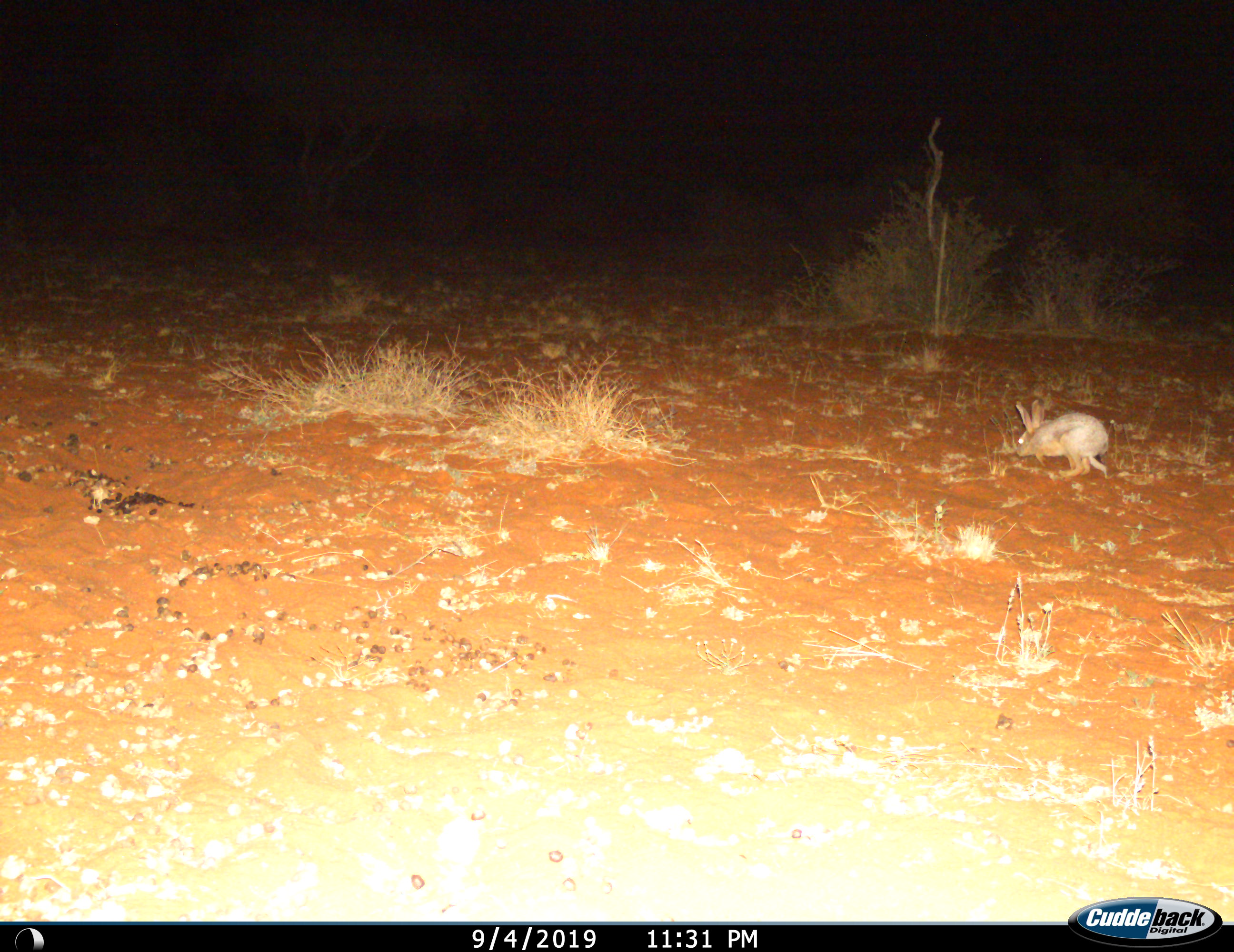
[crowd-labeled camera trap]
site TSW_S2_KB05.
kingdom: Animalia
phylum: Chordata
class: Mammalia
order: Lagomorpha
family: Leporidae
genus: Lepus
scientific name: Lepus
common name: hare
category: hareunknown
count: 1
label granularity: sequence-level